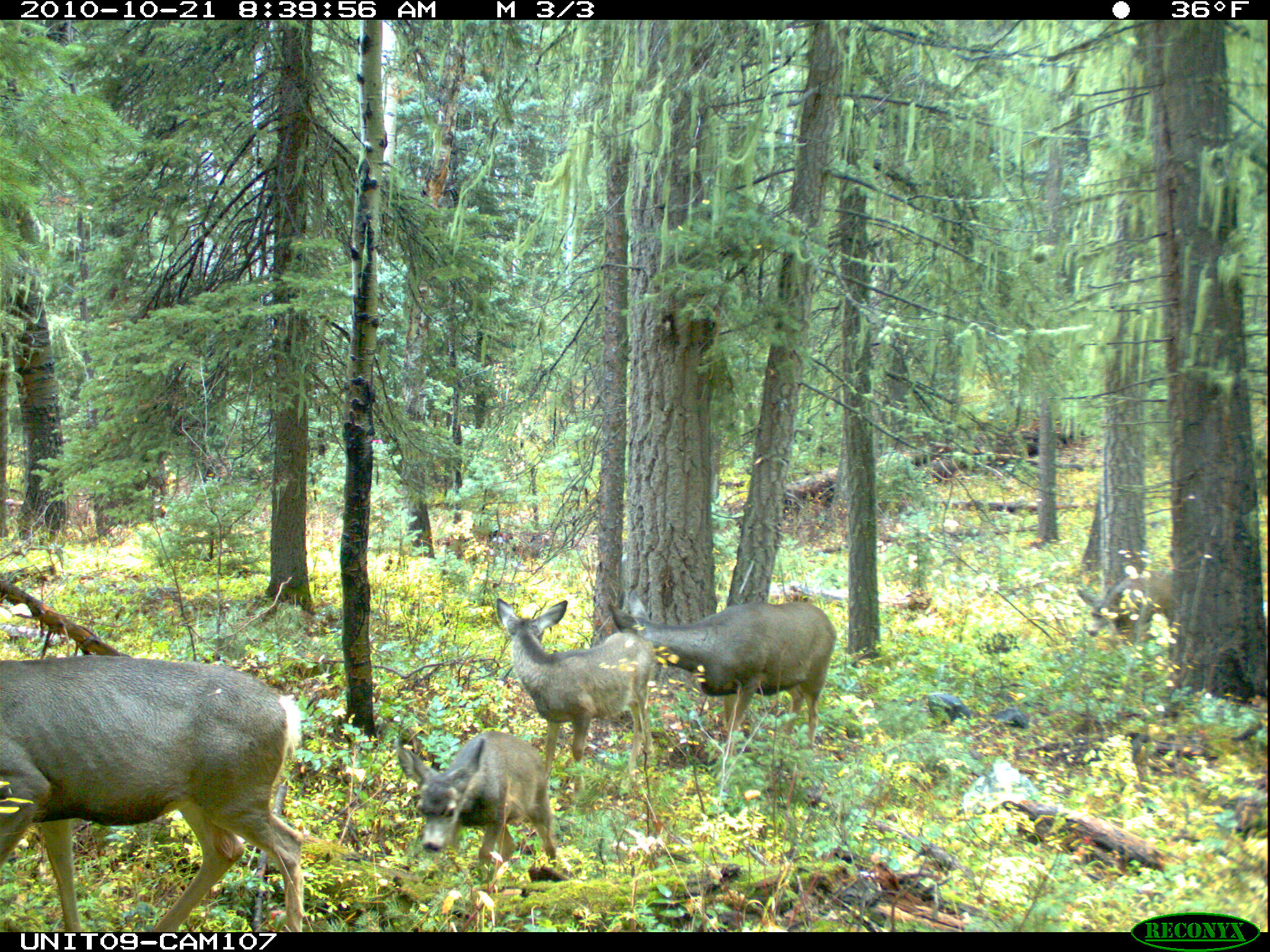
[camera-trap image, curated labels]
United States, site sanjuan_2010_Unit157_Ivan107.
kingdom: Animalia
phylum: Chordata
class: Mammalia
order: Artiodactyla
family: Cervidae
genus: Odocoileus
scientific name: Odocoileus hemionus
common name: mule deer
Odocoileus hemionus (mule deer).